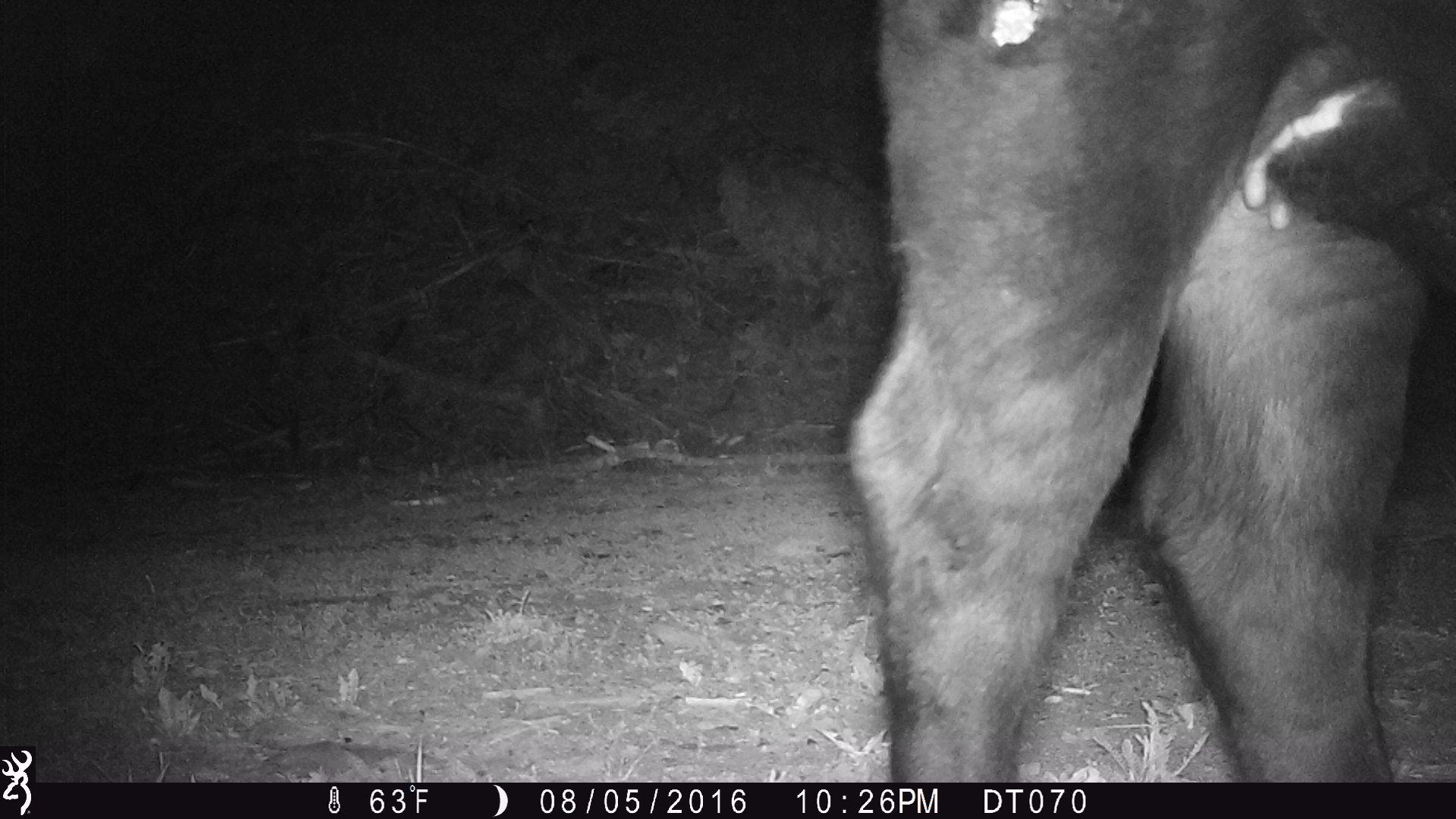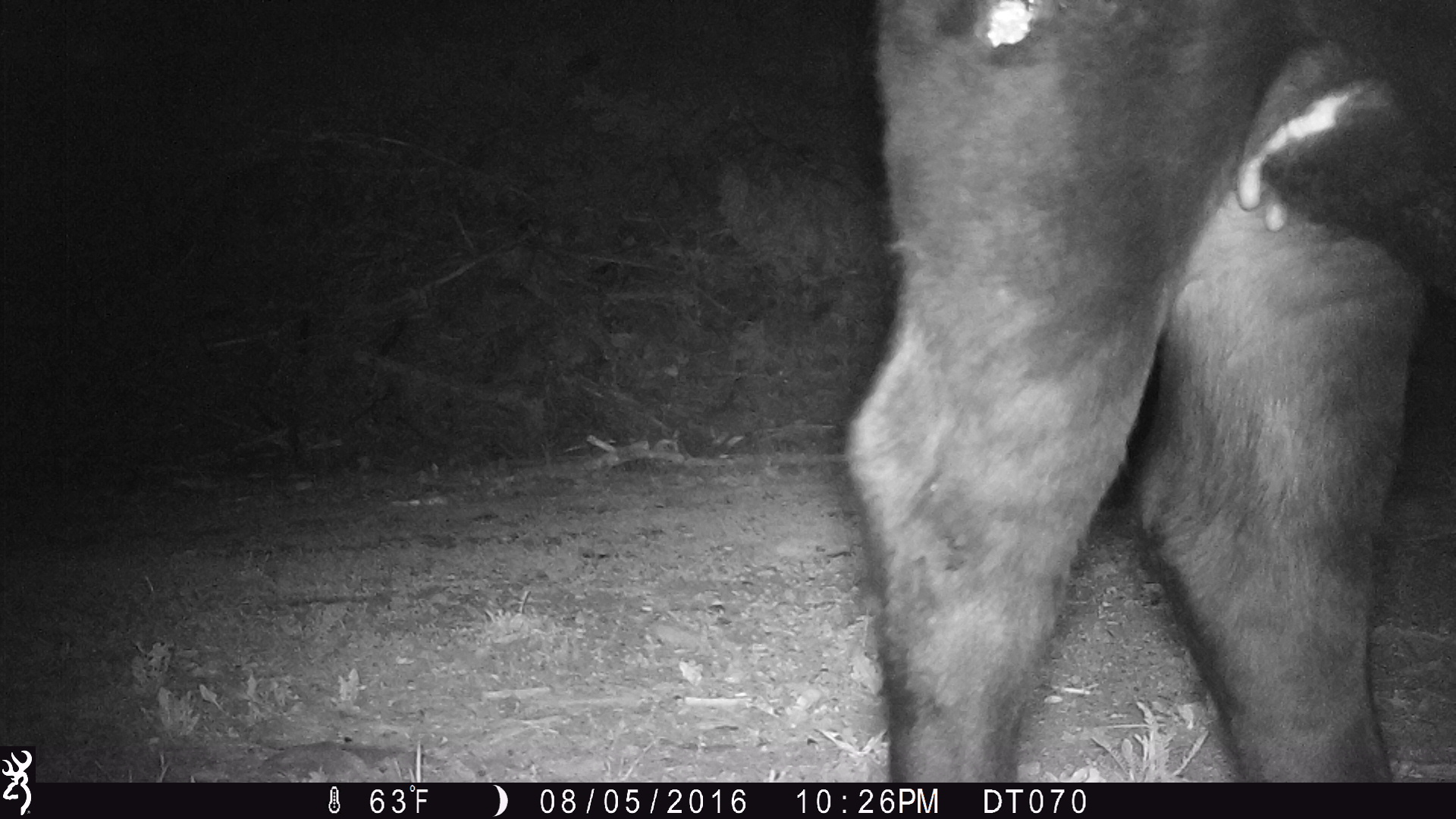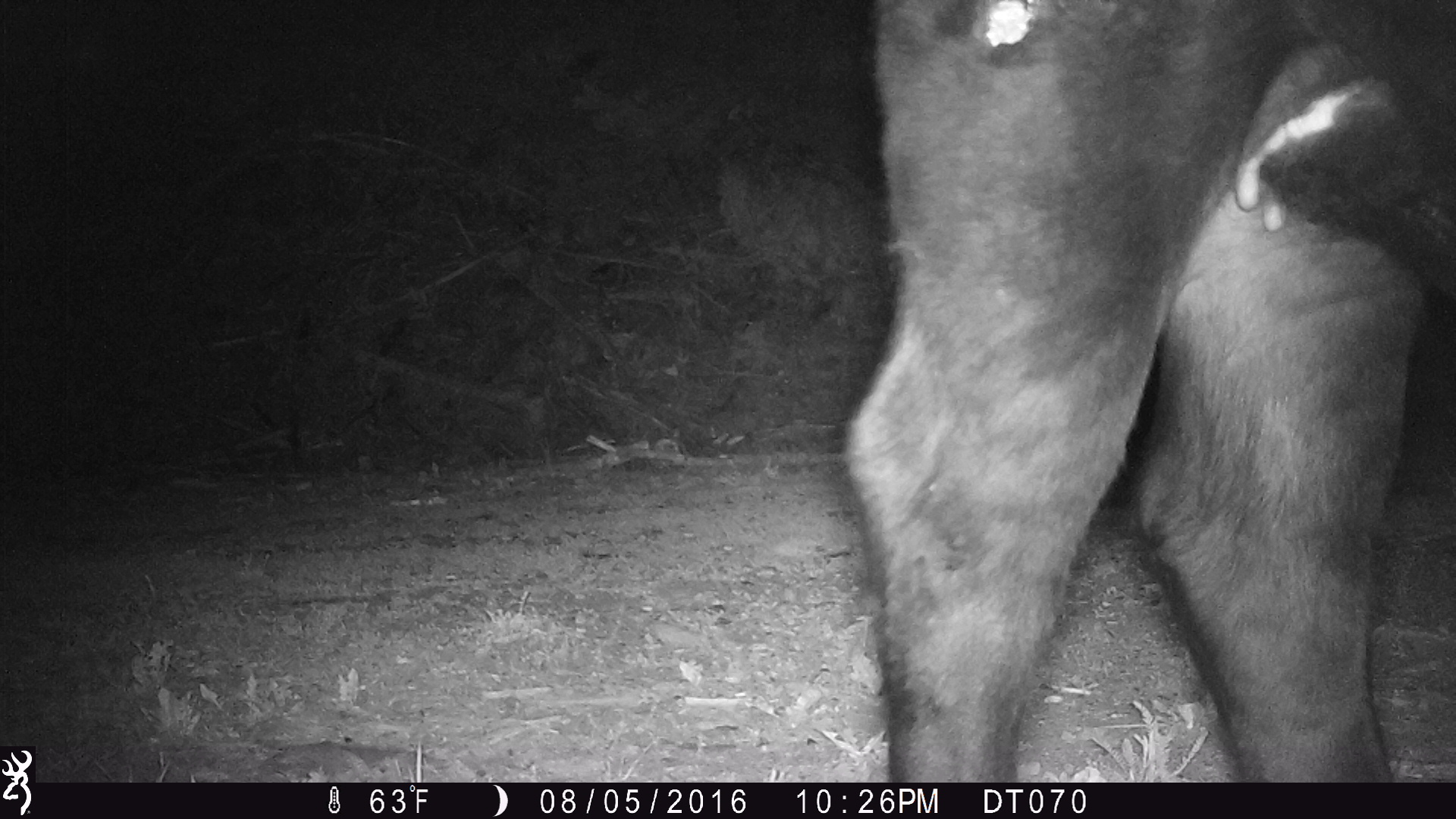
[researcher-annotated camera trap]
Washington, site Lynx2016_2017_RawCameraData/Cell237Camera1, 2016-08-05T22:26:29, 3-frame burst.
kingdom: Animalia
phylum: Chordata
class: Mammalia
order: Artiodactyla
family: Bovidae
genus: Bos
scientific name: Bos taurus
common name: domestic cattle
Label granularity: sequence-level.